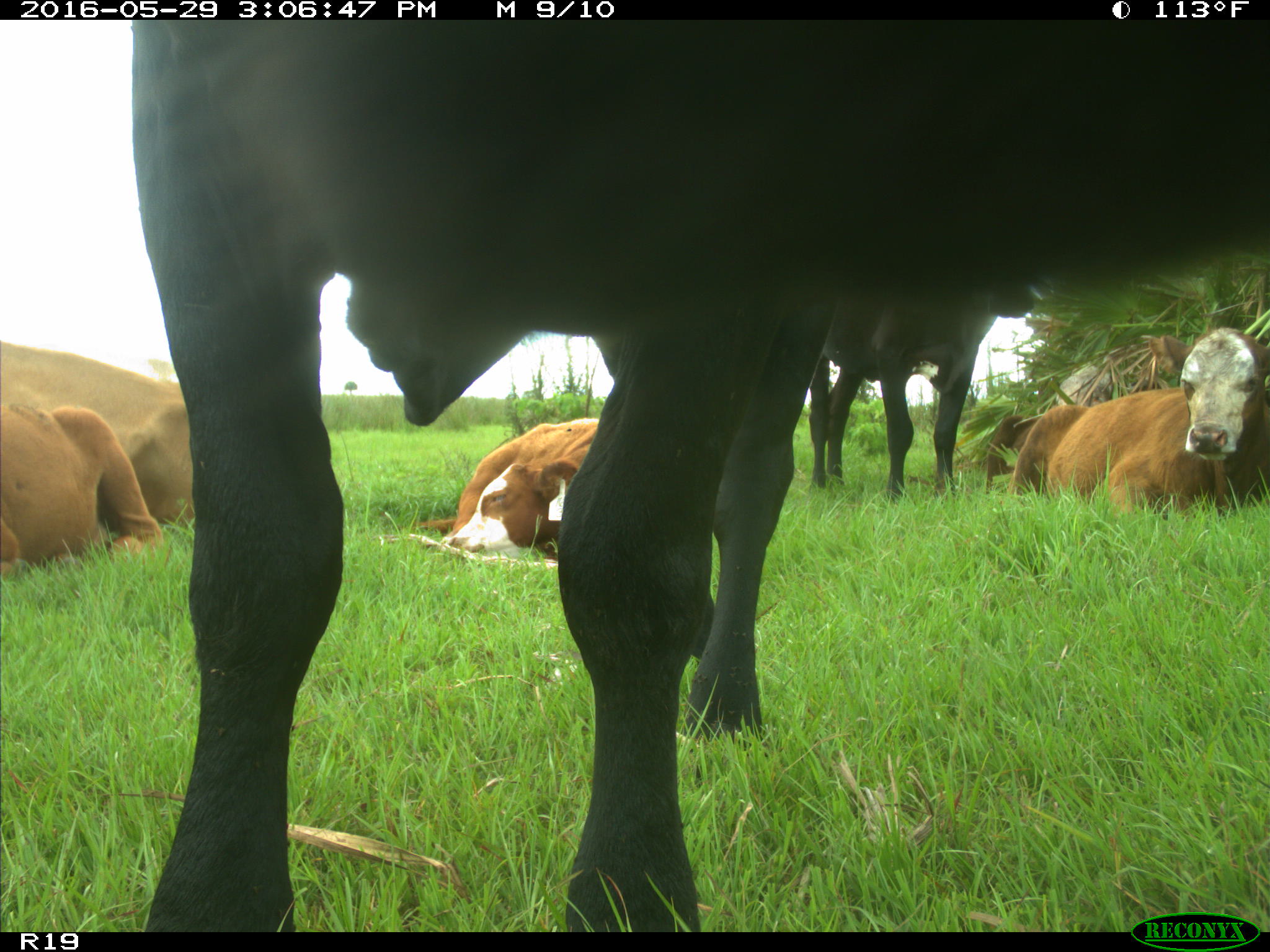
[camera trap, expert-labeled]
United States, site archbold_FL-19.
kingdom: Animalia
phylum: Chordata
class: Mammalia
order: Artiodactyla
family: Bovidae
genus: Bos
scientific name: Bos taurus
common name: domestic cow